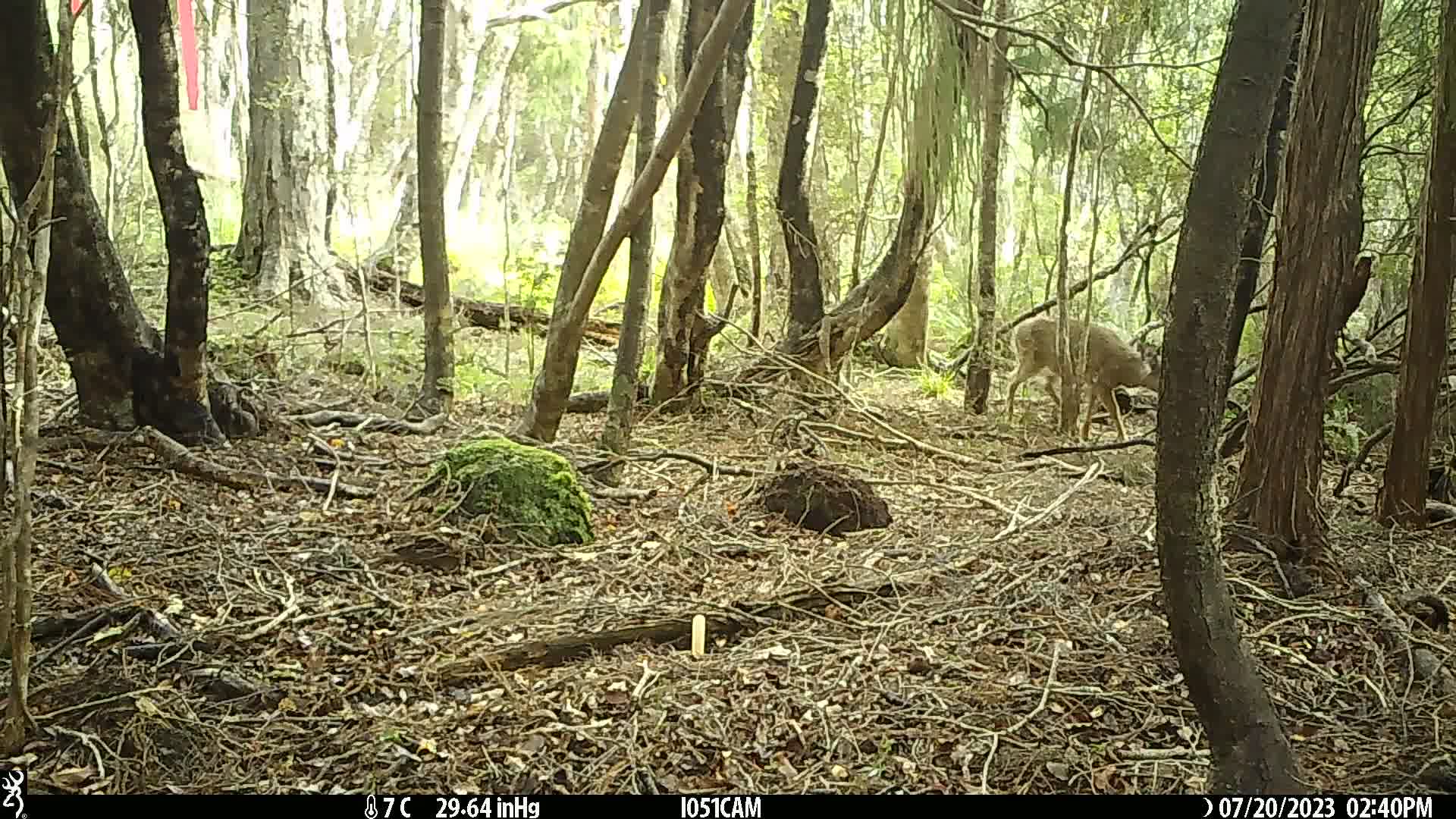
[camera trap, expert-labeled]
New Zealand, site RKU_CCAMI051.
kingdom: Animalia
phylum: Chordata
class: Mammalia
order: Artiodactyla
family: Cervidae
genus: Odocoileus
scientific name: Odocoileus virginianus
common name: white-tailed deer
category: white tailed deer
White tailed deer (white-tailed deer) (Odocoileus virginianus).